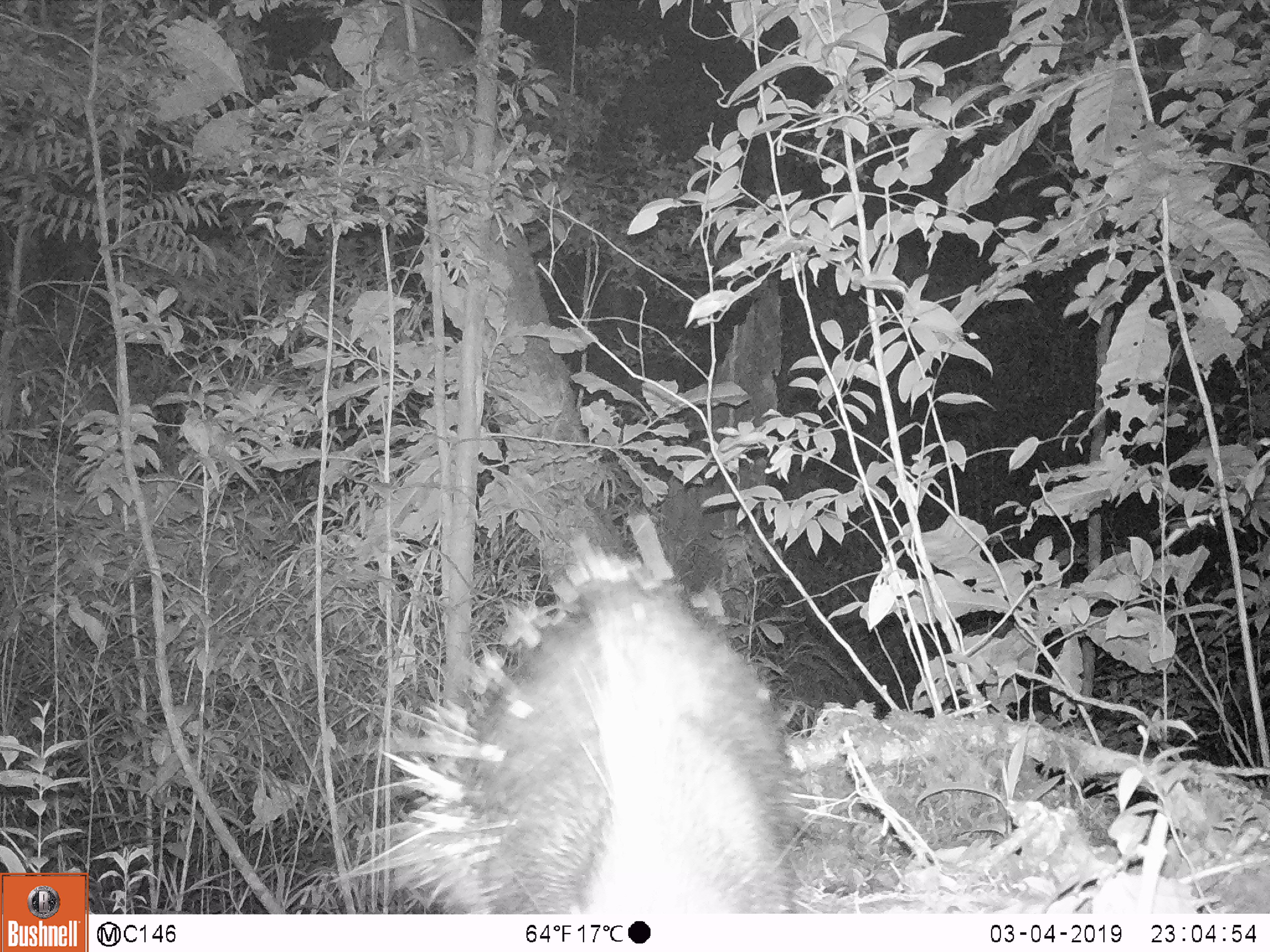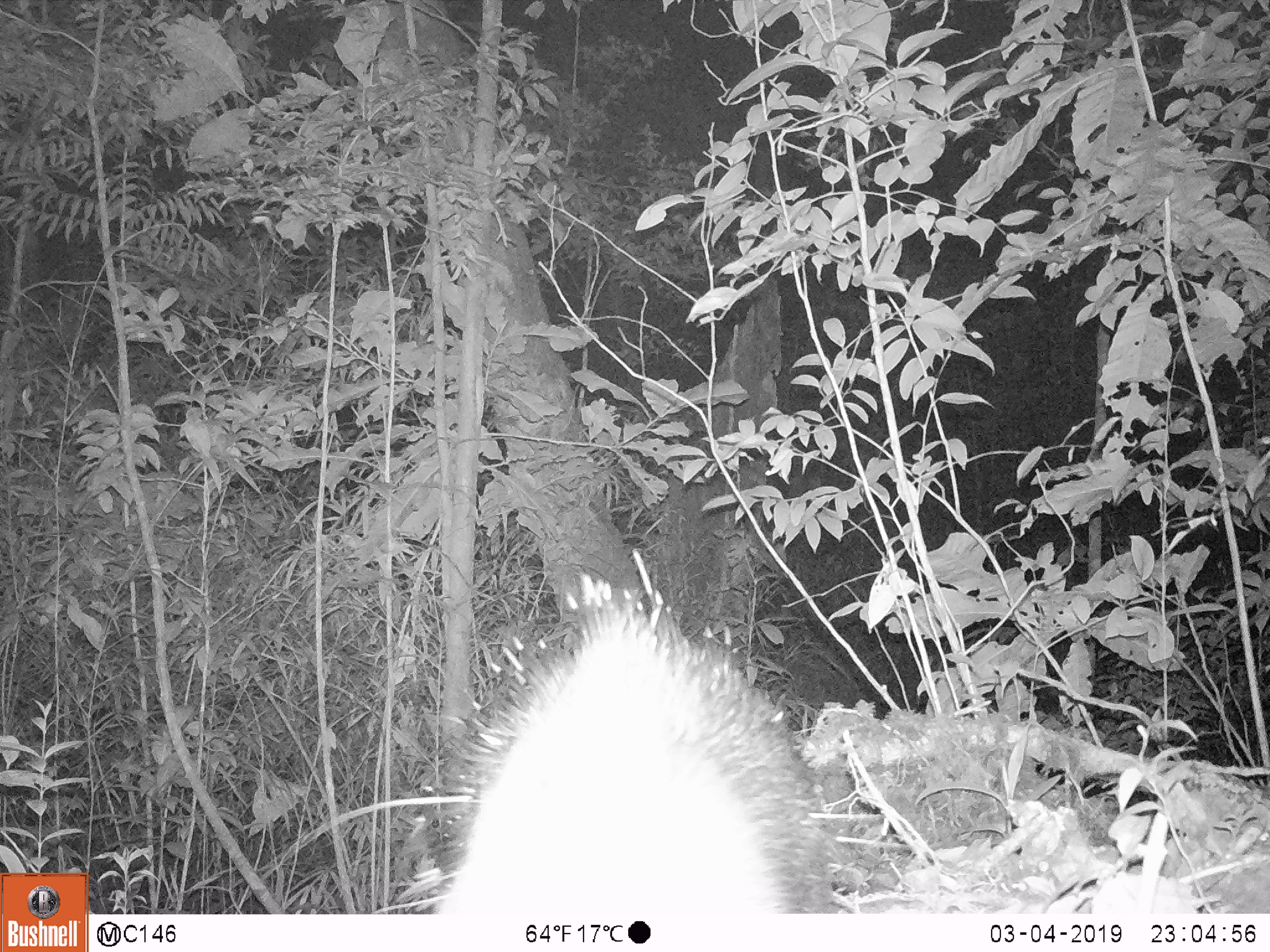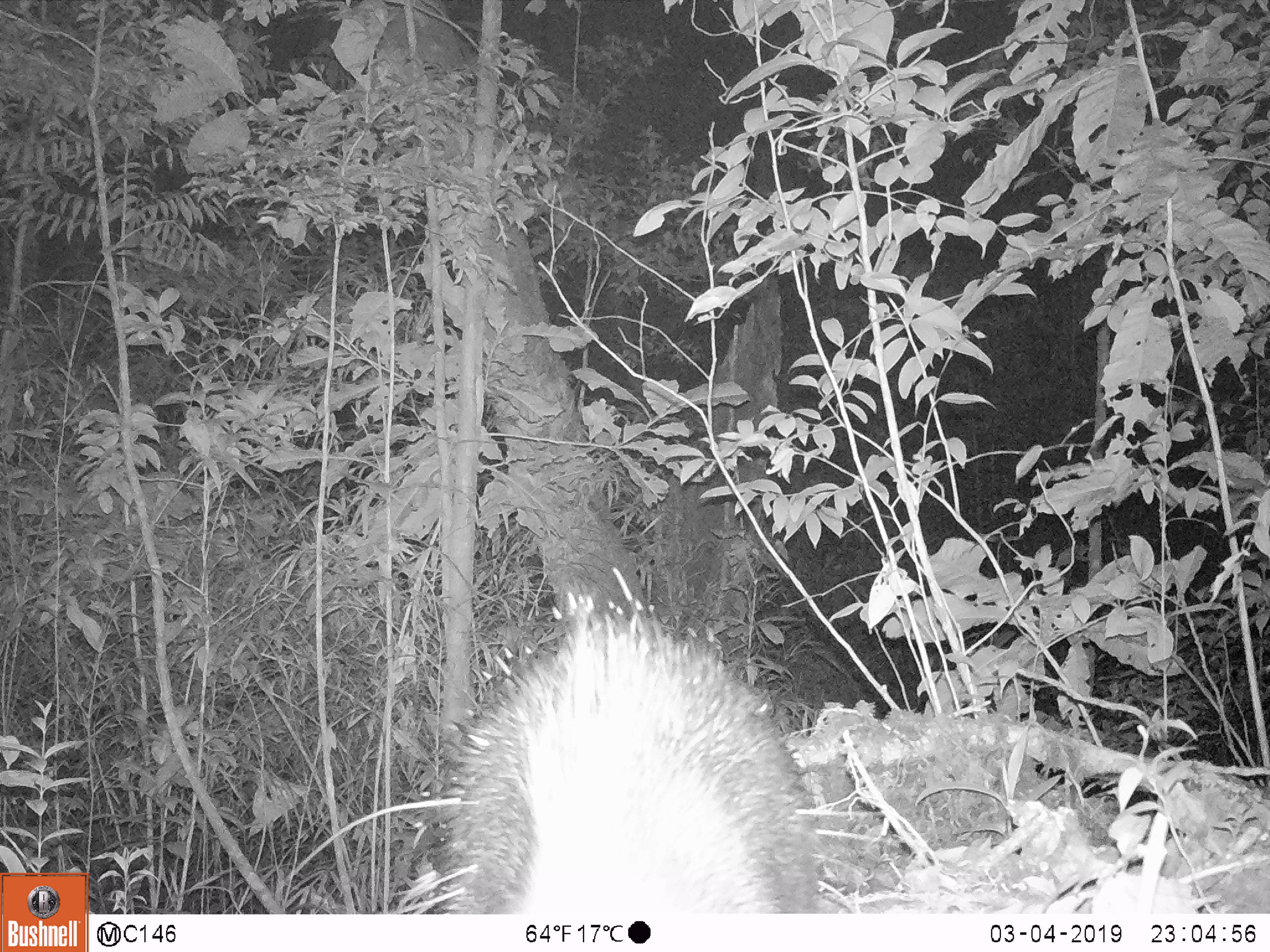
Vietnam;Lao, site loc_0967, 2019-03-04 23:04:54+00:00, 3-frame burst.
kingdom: Animalia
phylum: Chordata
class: Mammalia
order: Rodentia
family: Hystricidae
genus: Hystrix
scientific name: Hystrix brachyura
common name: malayan porcupine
Malayan porcupine (Hystrix brachyura). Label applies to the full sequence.